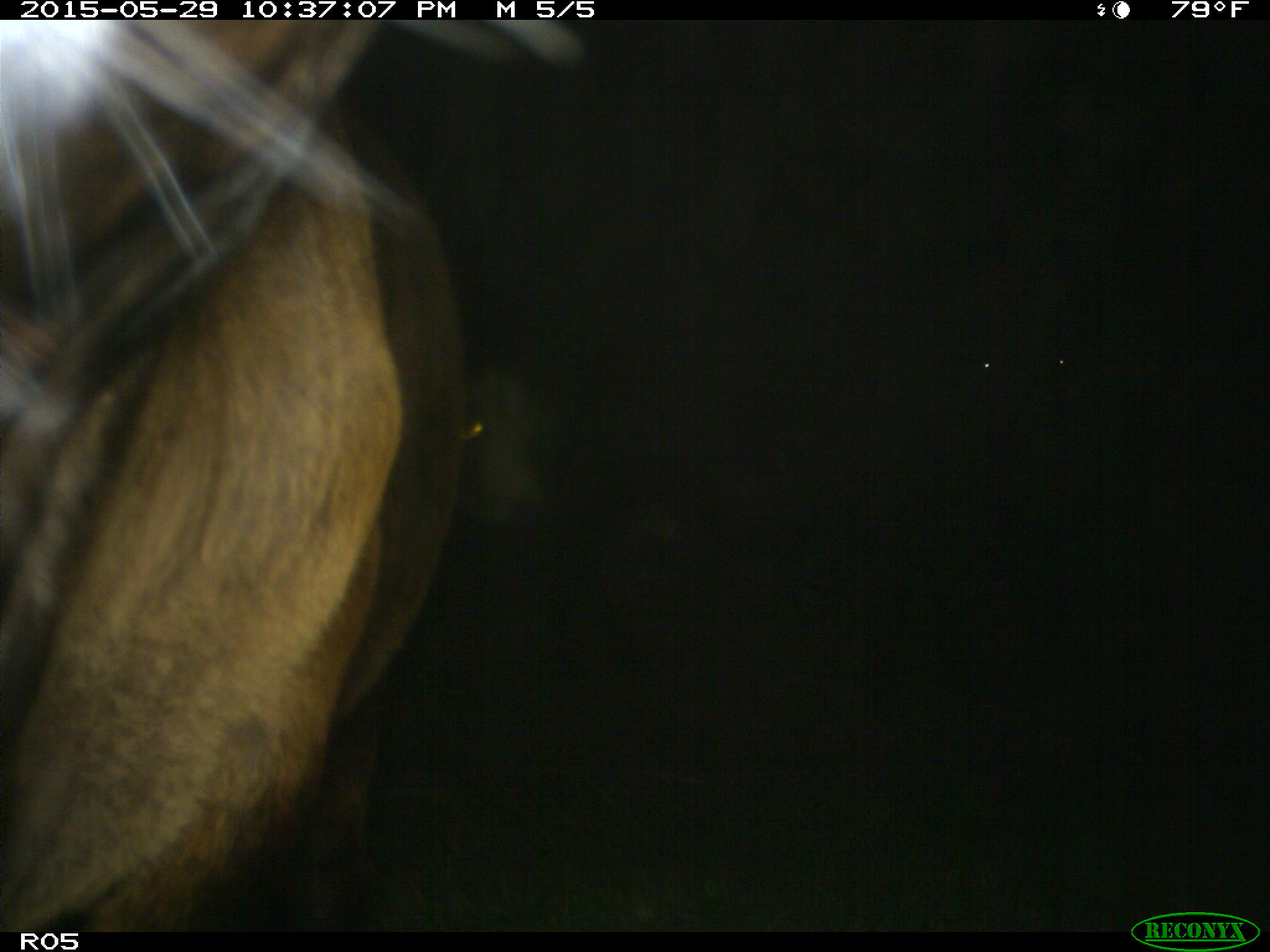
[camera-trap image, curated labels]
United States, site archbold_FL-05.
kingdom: Animalia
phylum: Chordata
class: Mammalia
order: Artiodactyla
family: Bovidae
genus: Bos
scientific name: Bos taurus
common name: domestic cow